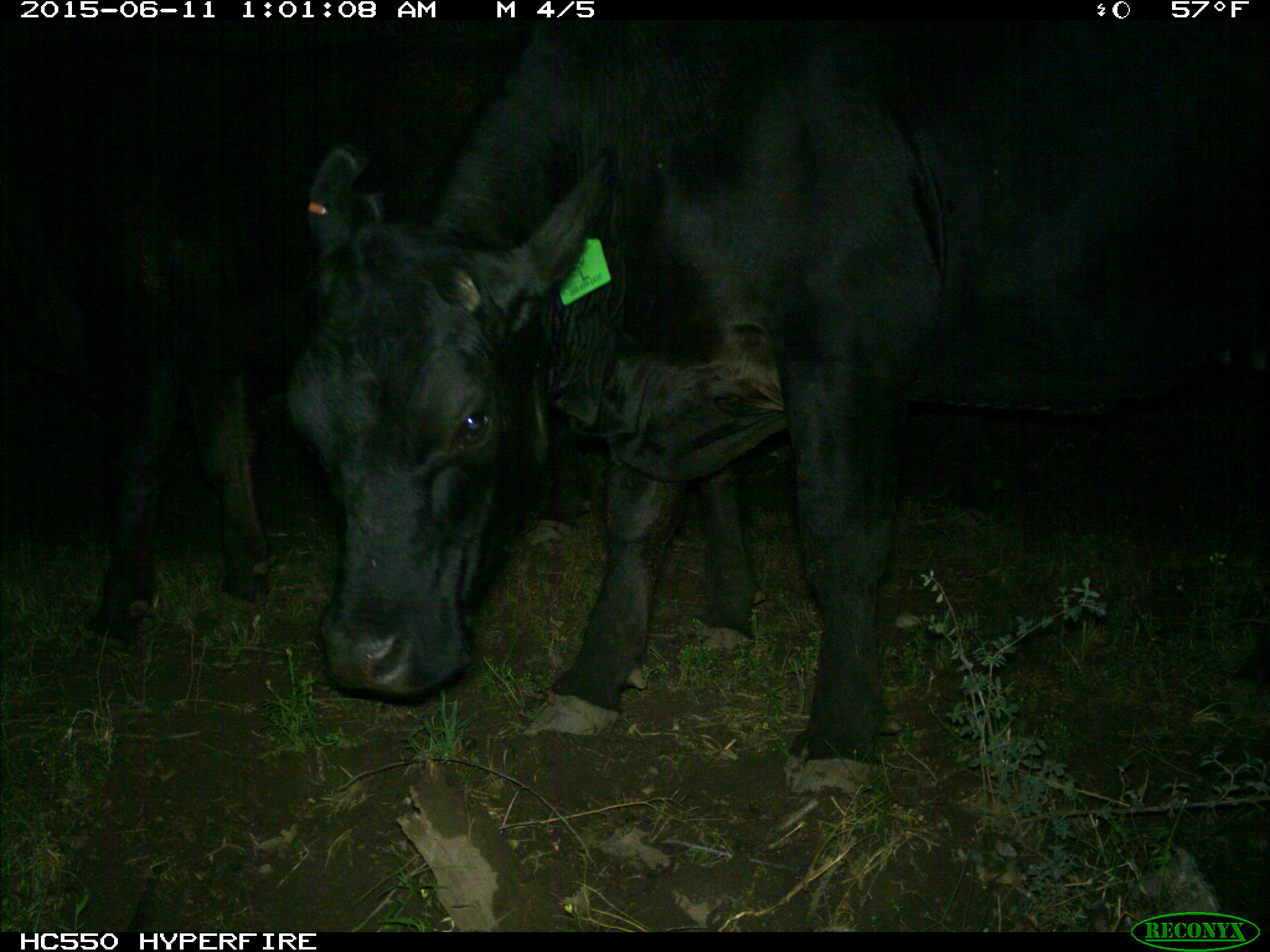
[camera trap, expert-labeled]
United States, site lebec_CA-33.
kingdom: Animalia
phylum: Chordata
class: Mammalia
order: Artiodactyla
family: Bovidae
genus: Bos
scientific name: Bos taurus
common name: domestic cow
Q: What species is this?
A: Bos taurus (domestic cow).